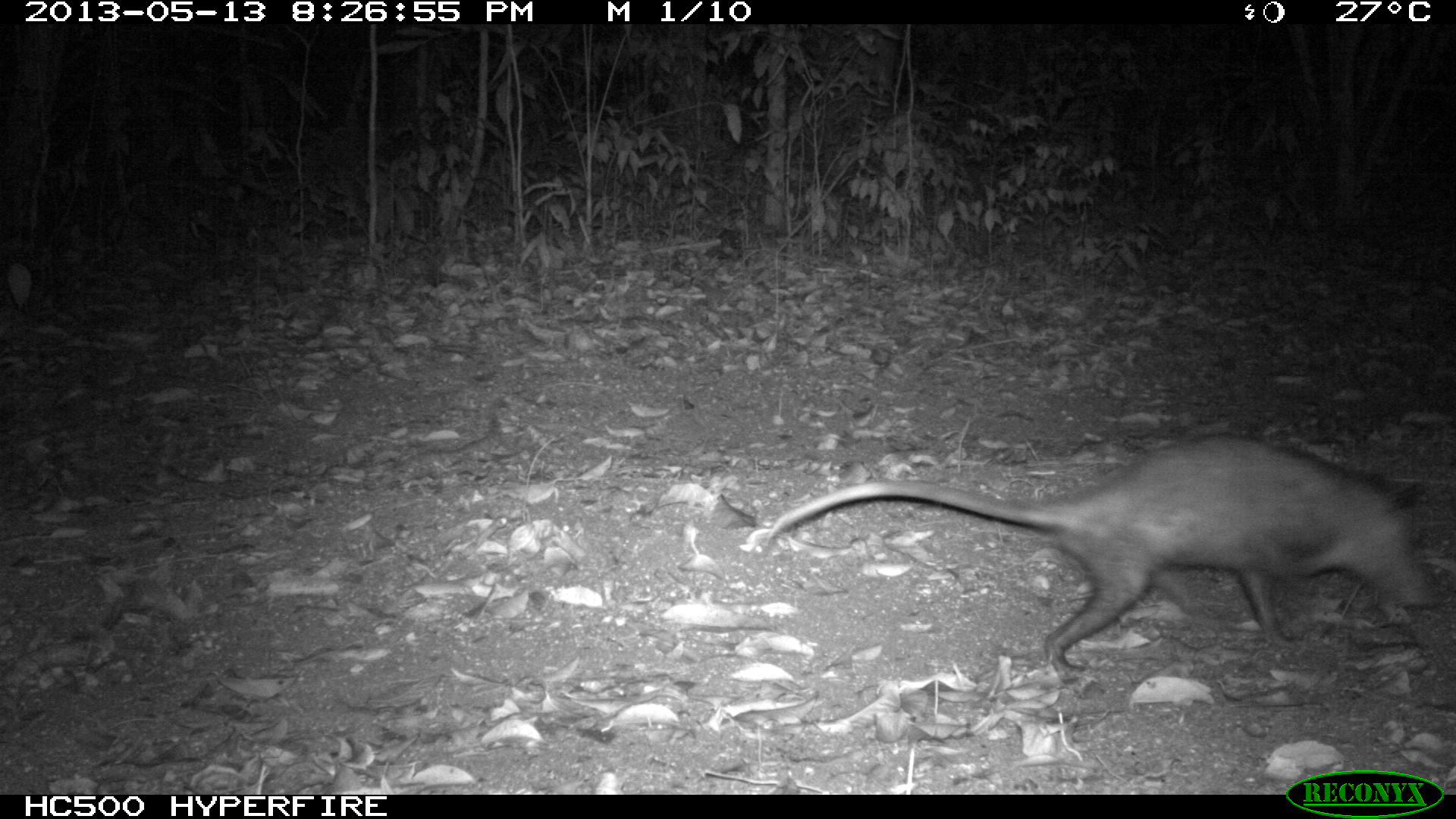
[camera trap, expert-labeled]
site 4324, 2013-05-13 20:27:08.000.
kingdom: Animalia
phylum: Chordata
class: Mammalia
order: Didelphimorphia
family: Didelphidae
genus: Didelphis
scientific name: Didelphis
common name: american opossums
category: didelphis sp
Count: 1.